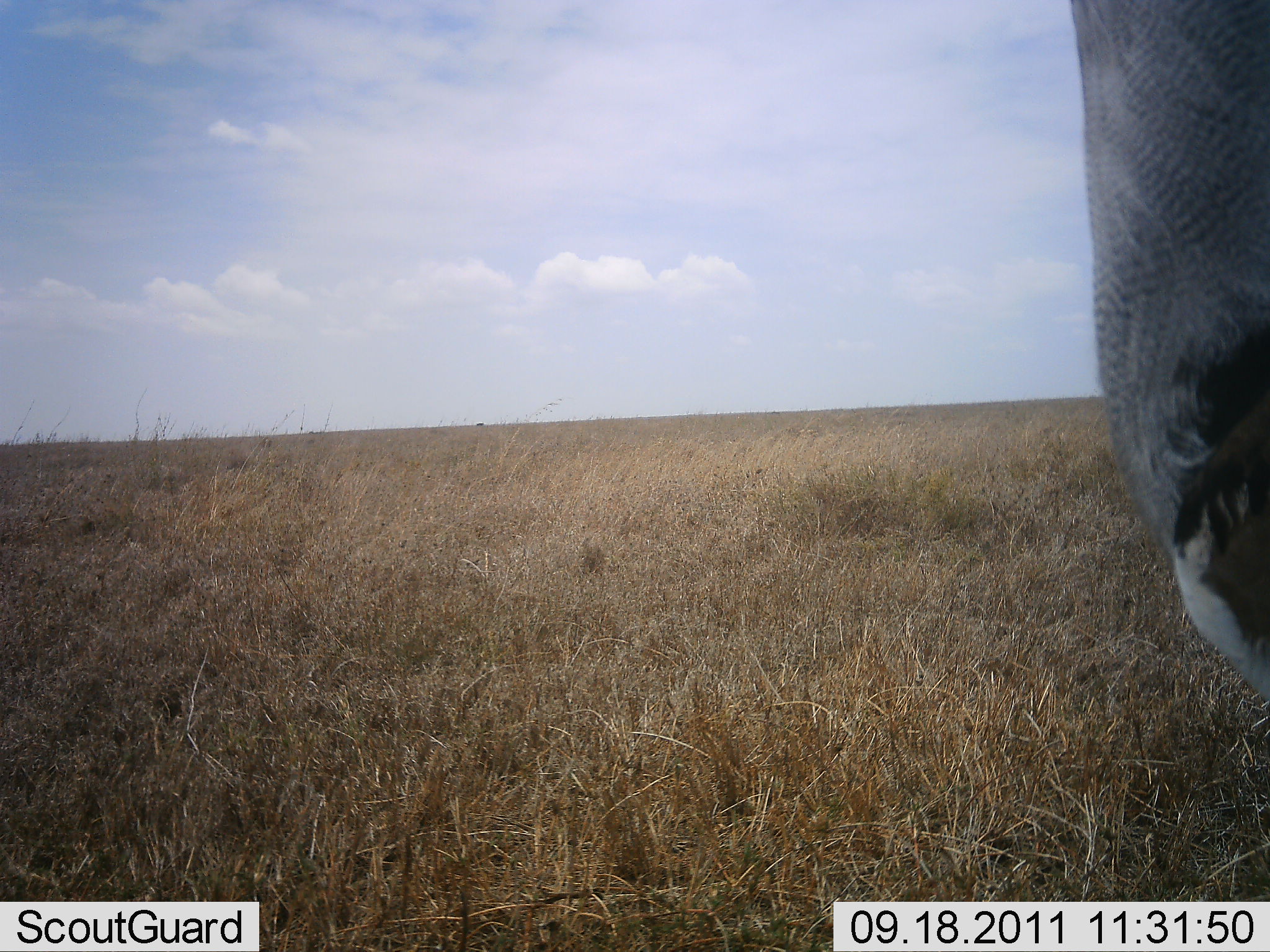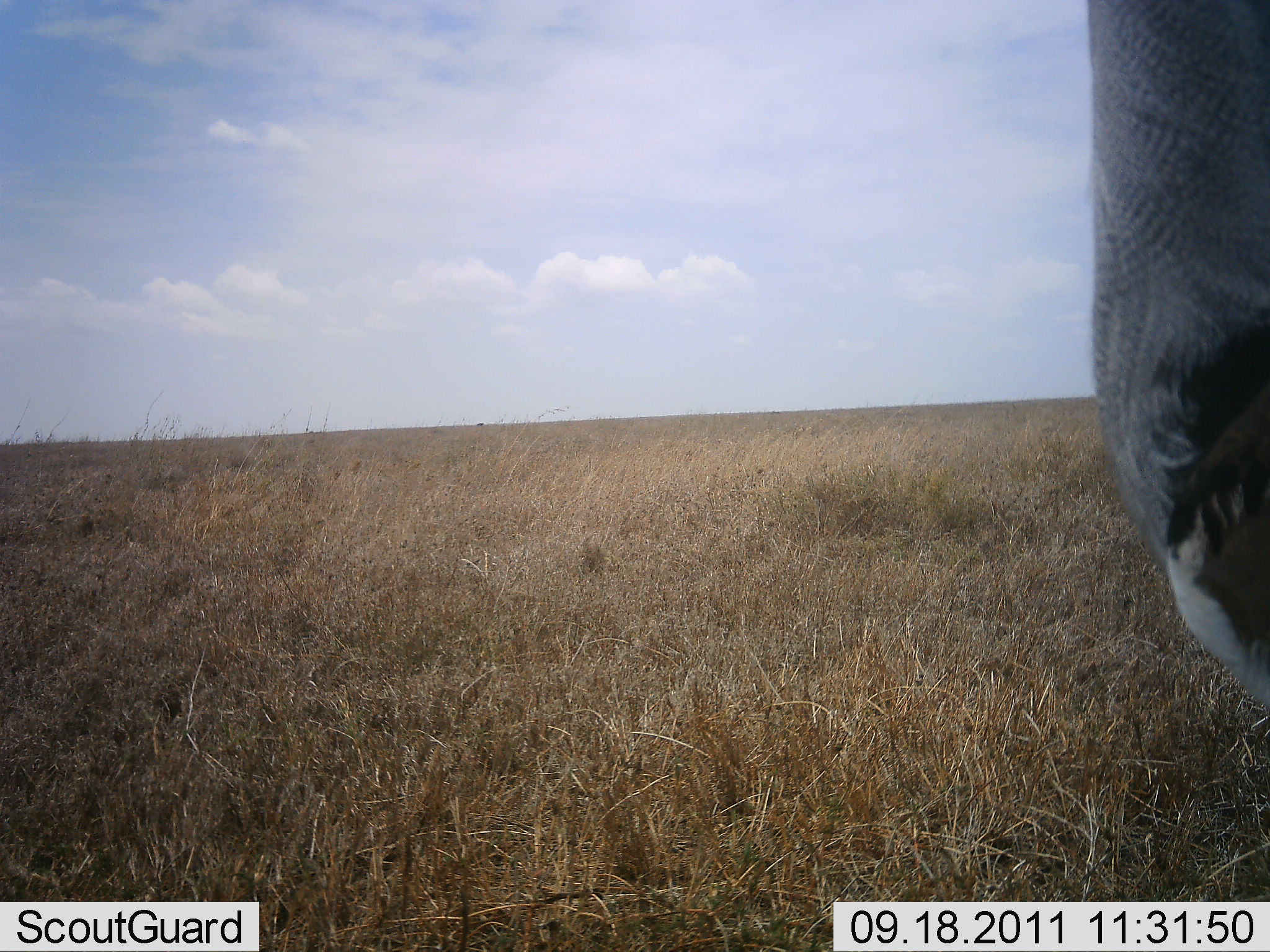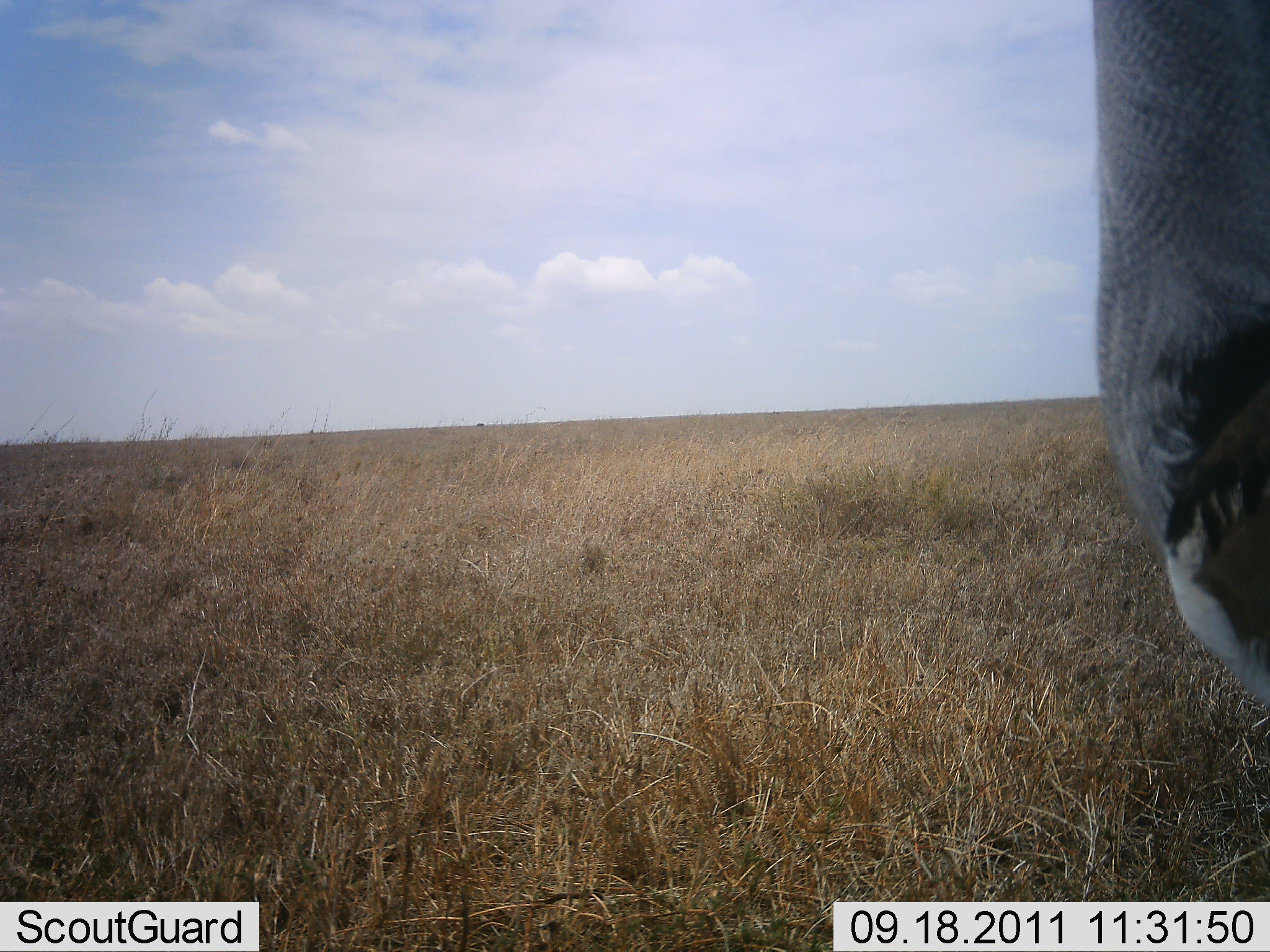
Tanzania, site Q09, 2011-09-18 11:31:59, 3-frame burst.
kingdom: Animalia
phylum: Chordata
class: Aves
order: Otidiformes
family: Otididae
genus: Ardeotis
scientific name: Ardeotis kori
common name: kori bustard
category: koribustard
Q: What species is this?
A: Koribustard (kori bustard) (Ardeotis kori).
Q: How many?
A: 1.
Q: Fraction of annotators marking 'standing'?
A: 100%.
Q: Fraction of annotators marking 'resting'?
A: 0%.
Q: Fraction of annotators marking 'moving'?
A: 0%.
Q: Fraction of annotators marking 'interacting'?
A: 0%.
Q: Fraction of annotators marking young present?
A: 0%.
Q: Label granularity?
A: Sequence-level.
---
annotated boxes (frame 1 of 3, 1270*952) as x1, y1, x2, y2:
animal: 1070, 0, 1269, 706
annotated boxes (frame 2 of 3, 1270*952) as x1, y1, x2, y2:
animal: 1084, 2, 1269, 725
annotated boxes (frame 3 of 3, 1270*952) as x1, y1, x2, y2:
animal: 1082, 2, 1269, 730